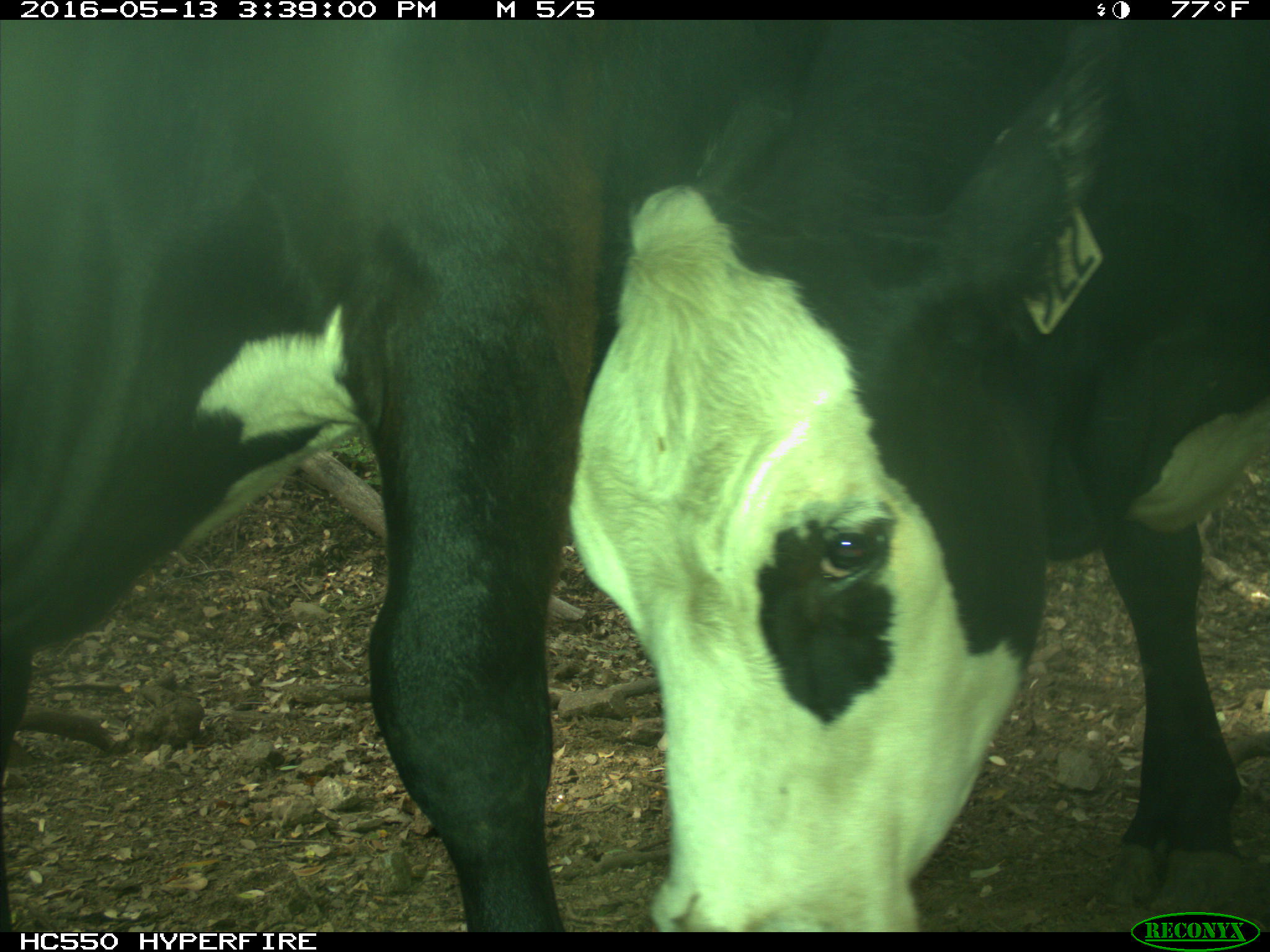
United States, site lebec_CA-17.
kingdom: Animalia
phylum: Chordata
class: Mammalia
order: Artiodactyla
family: Bovidae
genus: Bos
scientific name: Bos taurus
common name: domestic cow